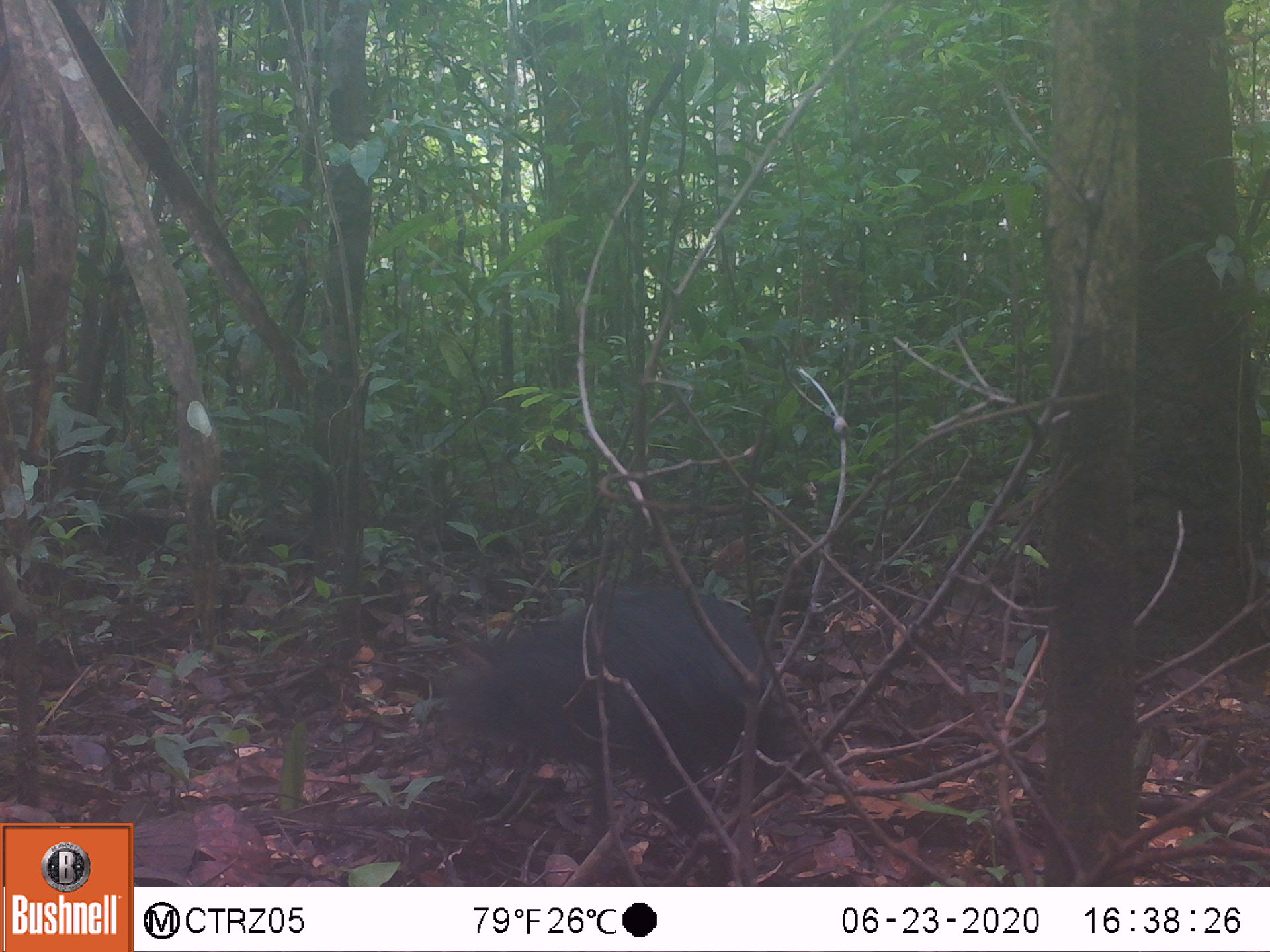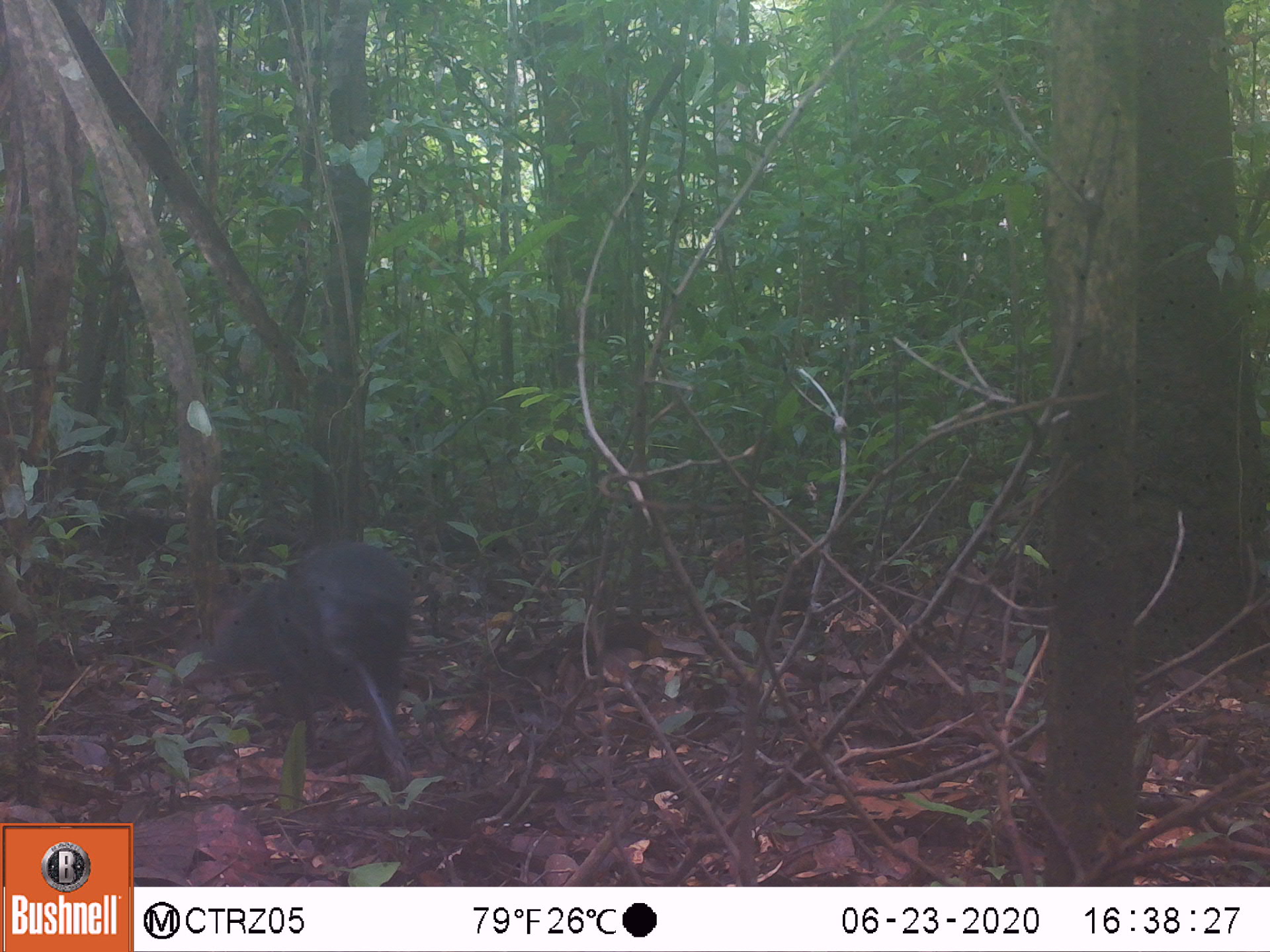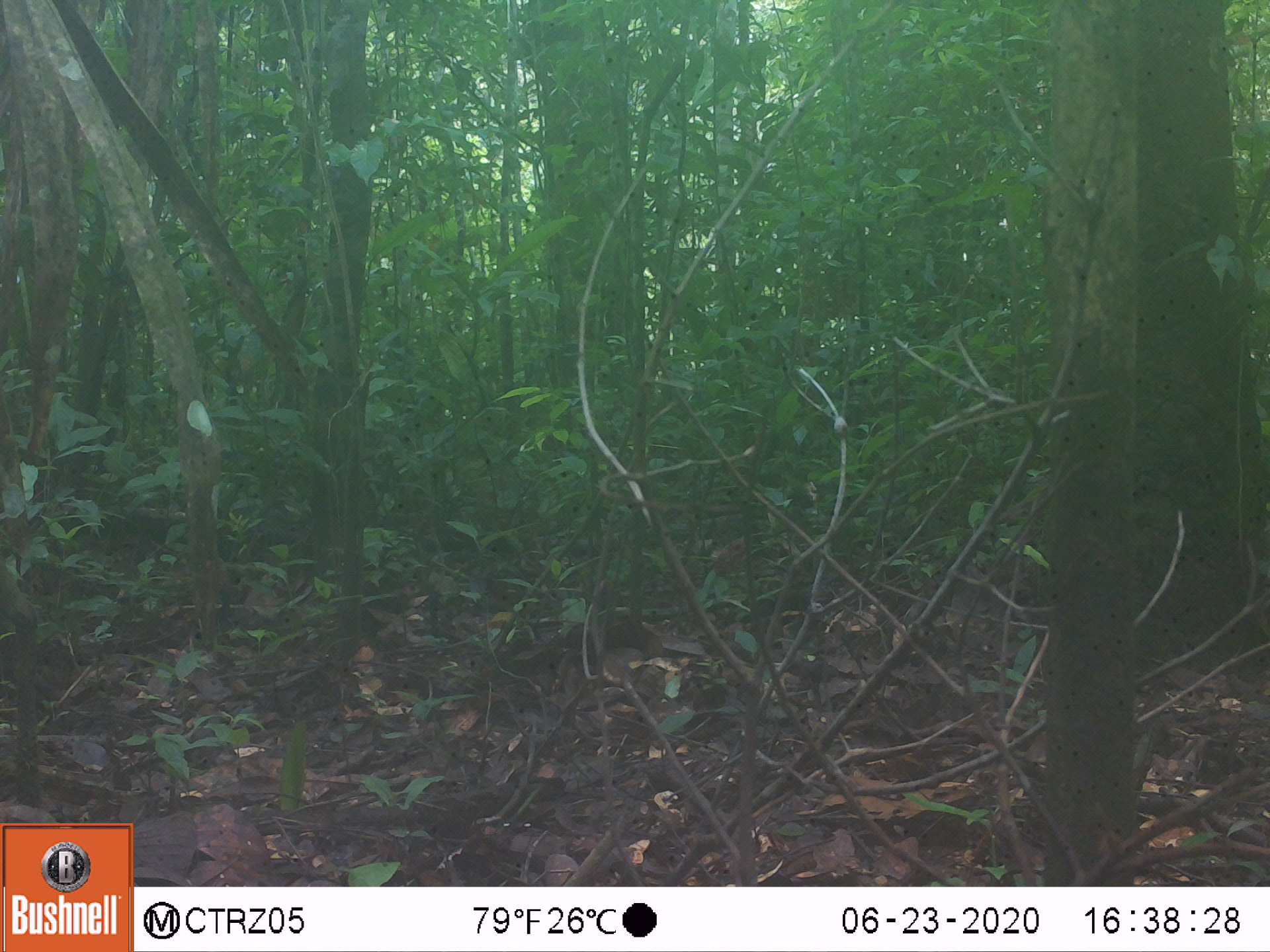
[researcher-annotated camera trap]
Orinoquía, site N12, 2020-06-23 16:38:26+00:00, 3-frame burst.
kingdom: Animalia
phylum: Chordata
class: Aves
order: Galliformes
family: Cracidae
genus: Mitu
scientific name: Mitu salvini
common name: salvin's currasow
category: salvins curassow